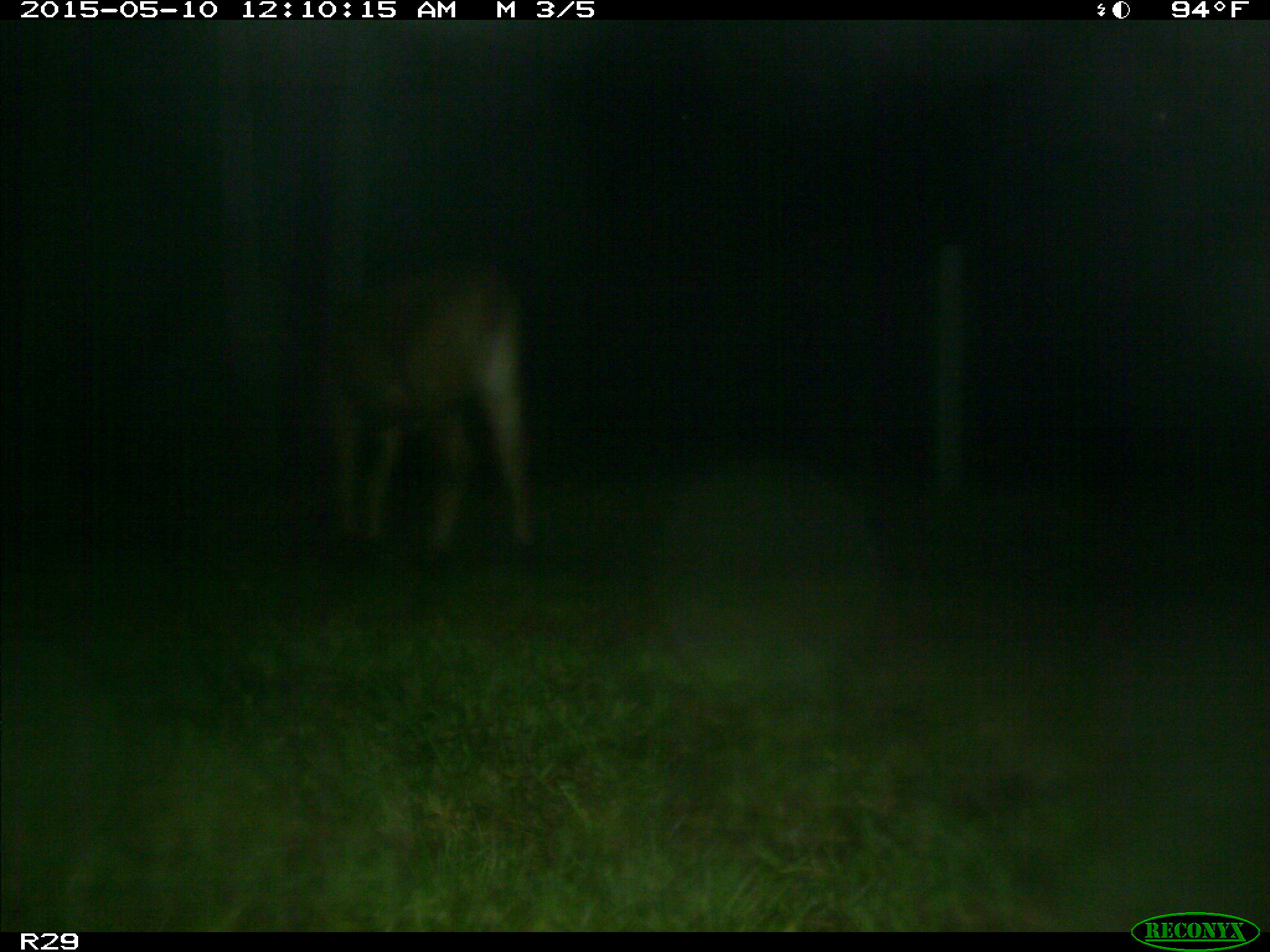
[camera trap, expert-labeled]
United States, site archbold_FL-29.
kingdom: Animalia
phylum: Chordata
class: Mammalia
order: Artiodactyla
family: Bovidae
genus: Bos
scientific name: Bos taurus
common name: domestic cow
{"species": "Bos taurus (domestic cow)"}